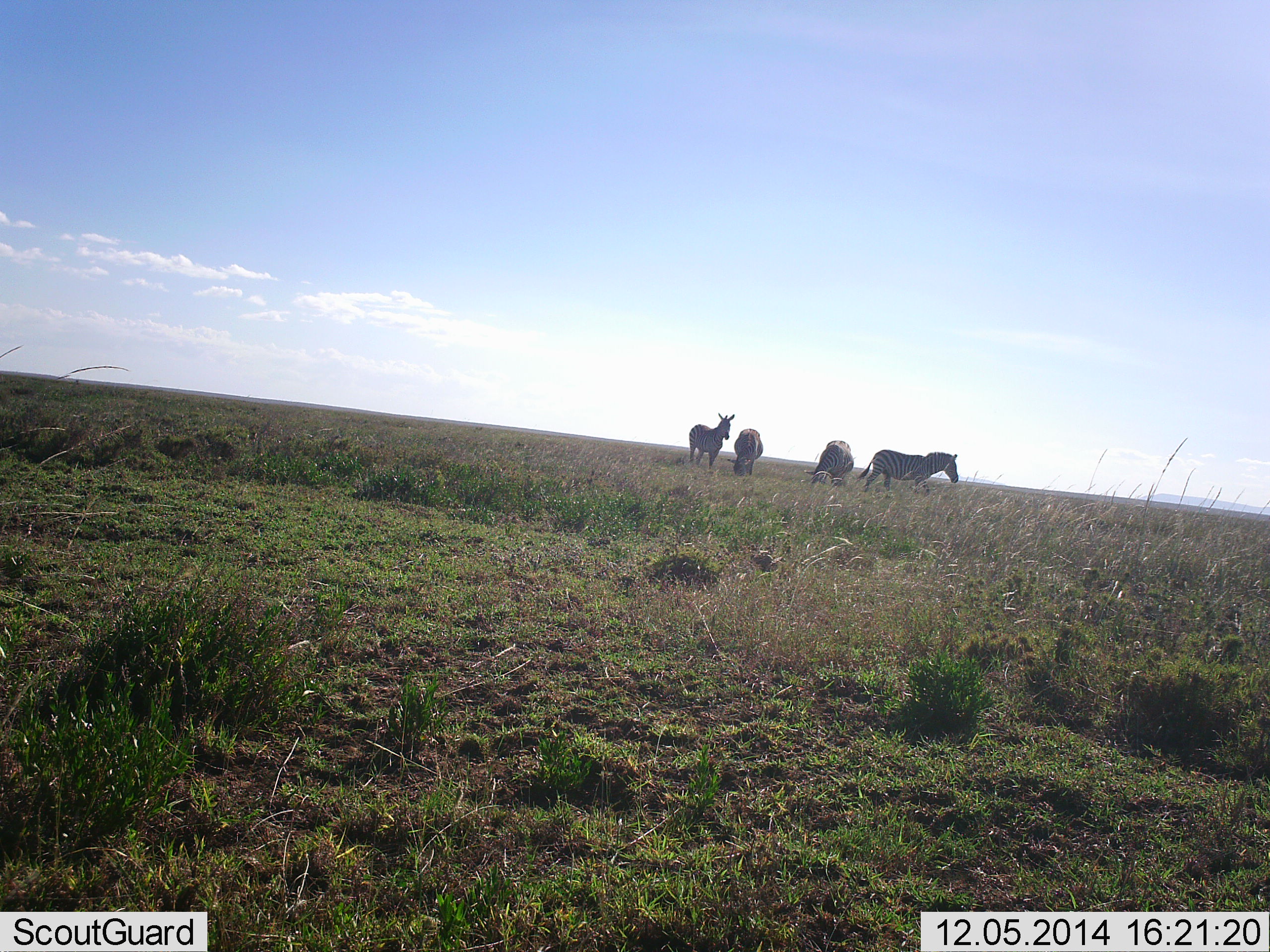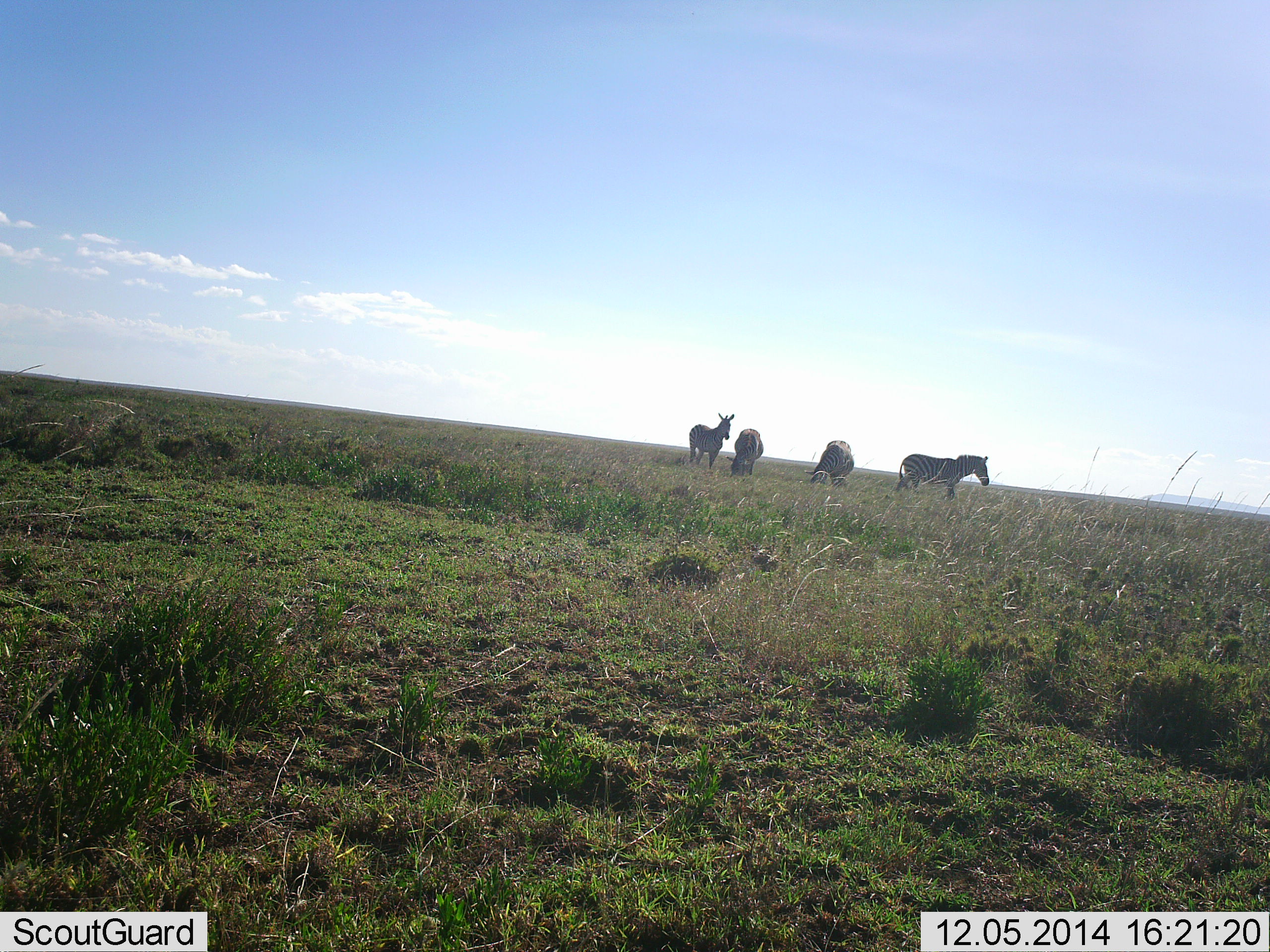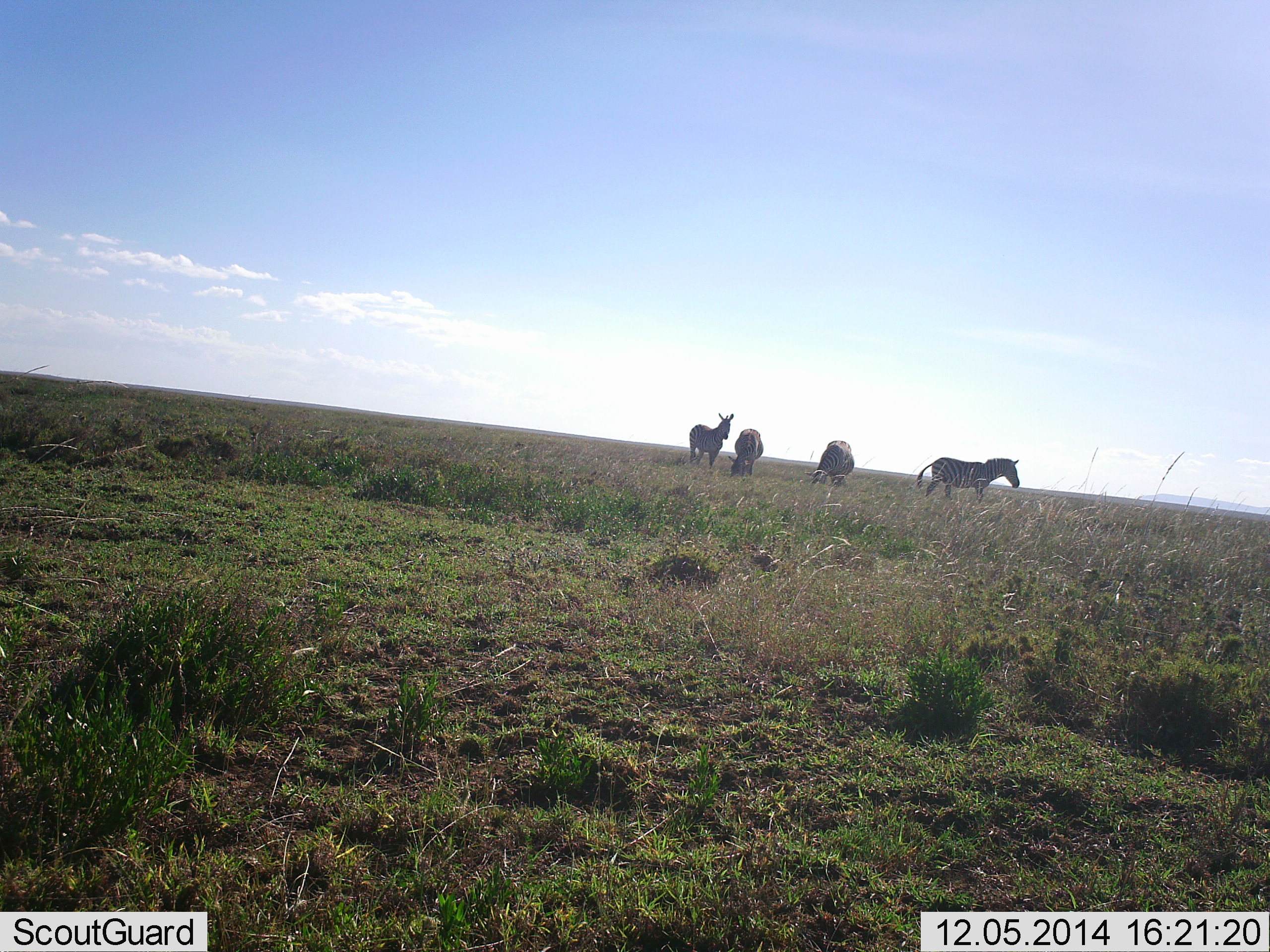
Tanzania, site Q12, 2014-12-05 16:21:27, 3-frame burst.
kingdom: Animalia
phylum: Chordata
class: Mammalia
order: Perissodactyla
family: Equidae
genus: Equus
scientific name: Equus quagga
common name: plains zebra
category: zebra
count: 4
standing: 64%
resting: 0%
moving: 73%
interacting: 0%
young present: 0%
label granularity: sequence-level